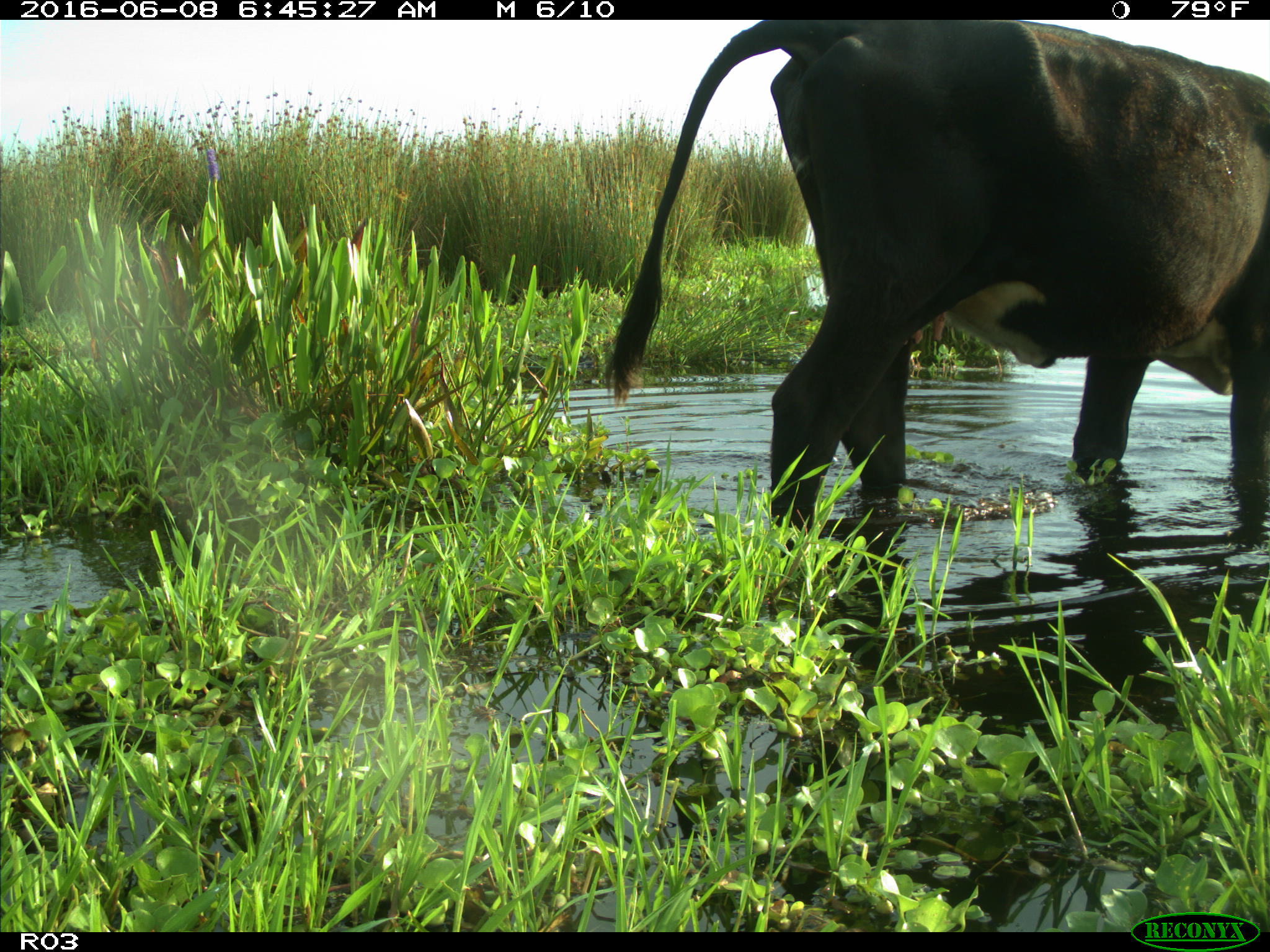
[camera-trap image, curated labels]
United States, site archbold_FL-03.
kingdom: Animalia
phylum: Chordata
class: Mammalia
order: Artiodactyla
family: Bovidae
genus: Bos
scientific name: Bos taurus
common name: domestic cow